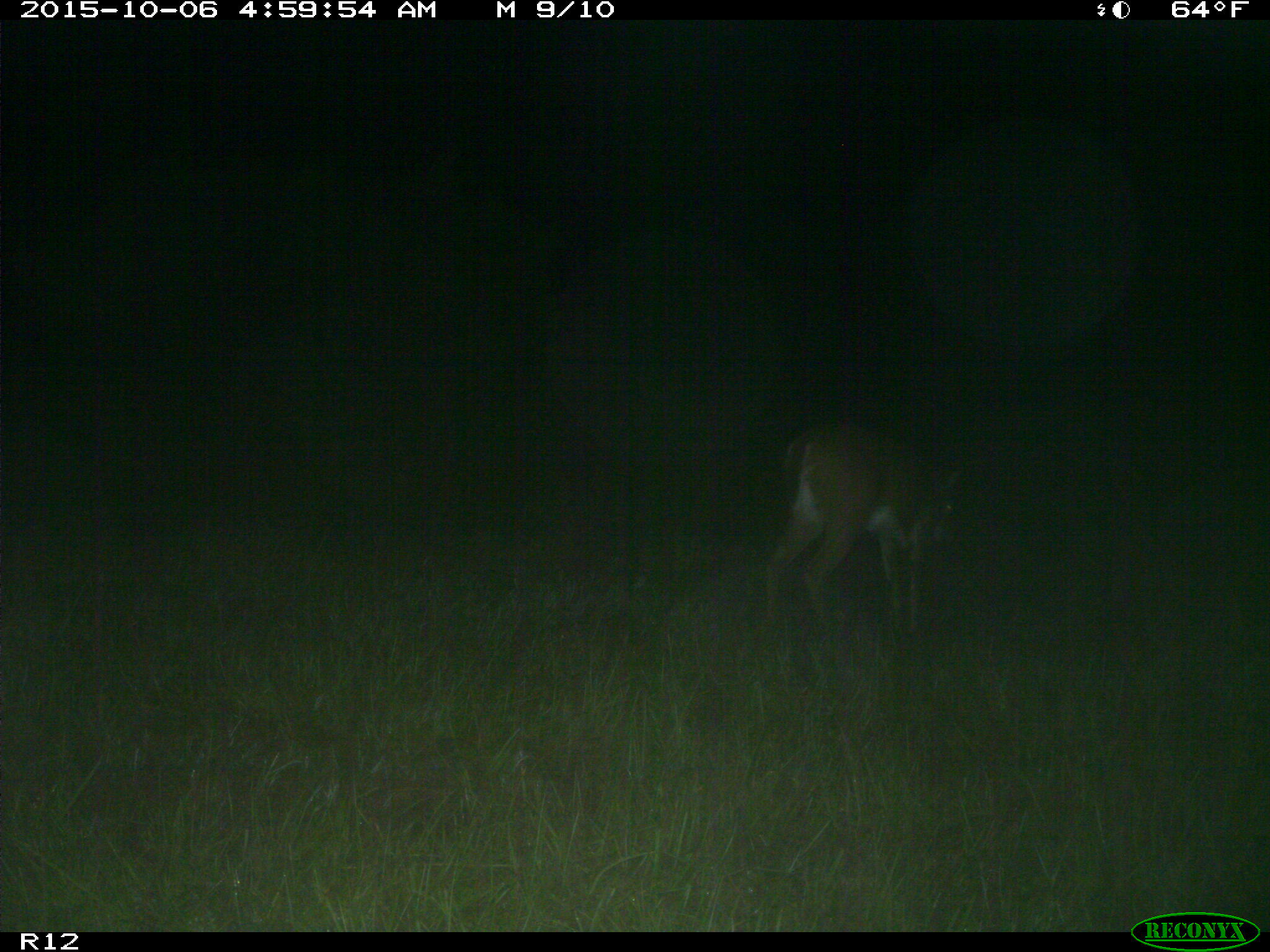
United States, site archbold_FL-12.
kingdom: Animalia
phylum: Chordata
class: Mammalia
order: Artiodactyla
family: Cervidae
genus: Odocoileus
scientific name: Odocoileus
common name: deer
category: unidentified deer